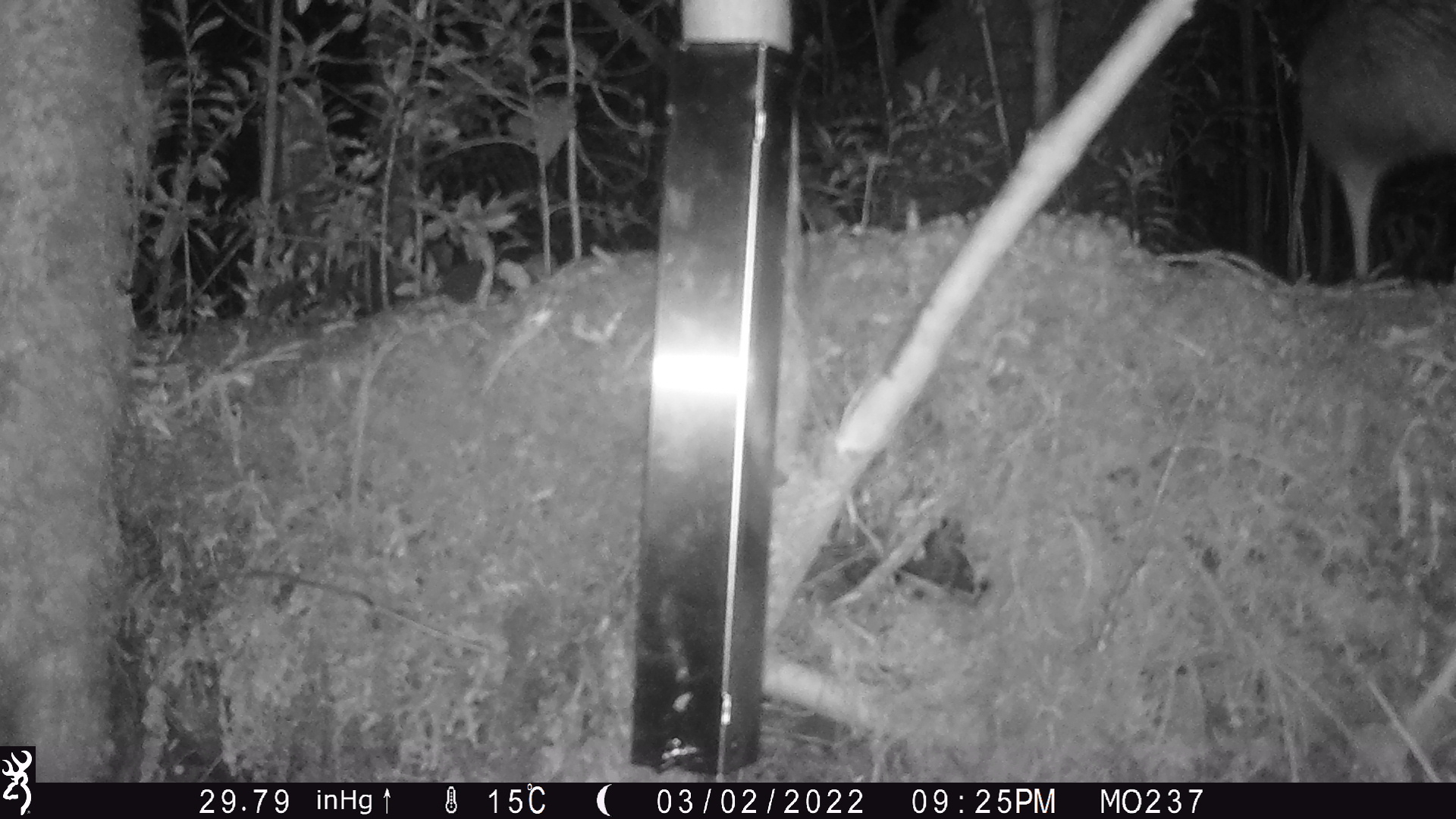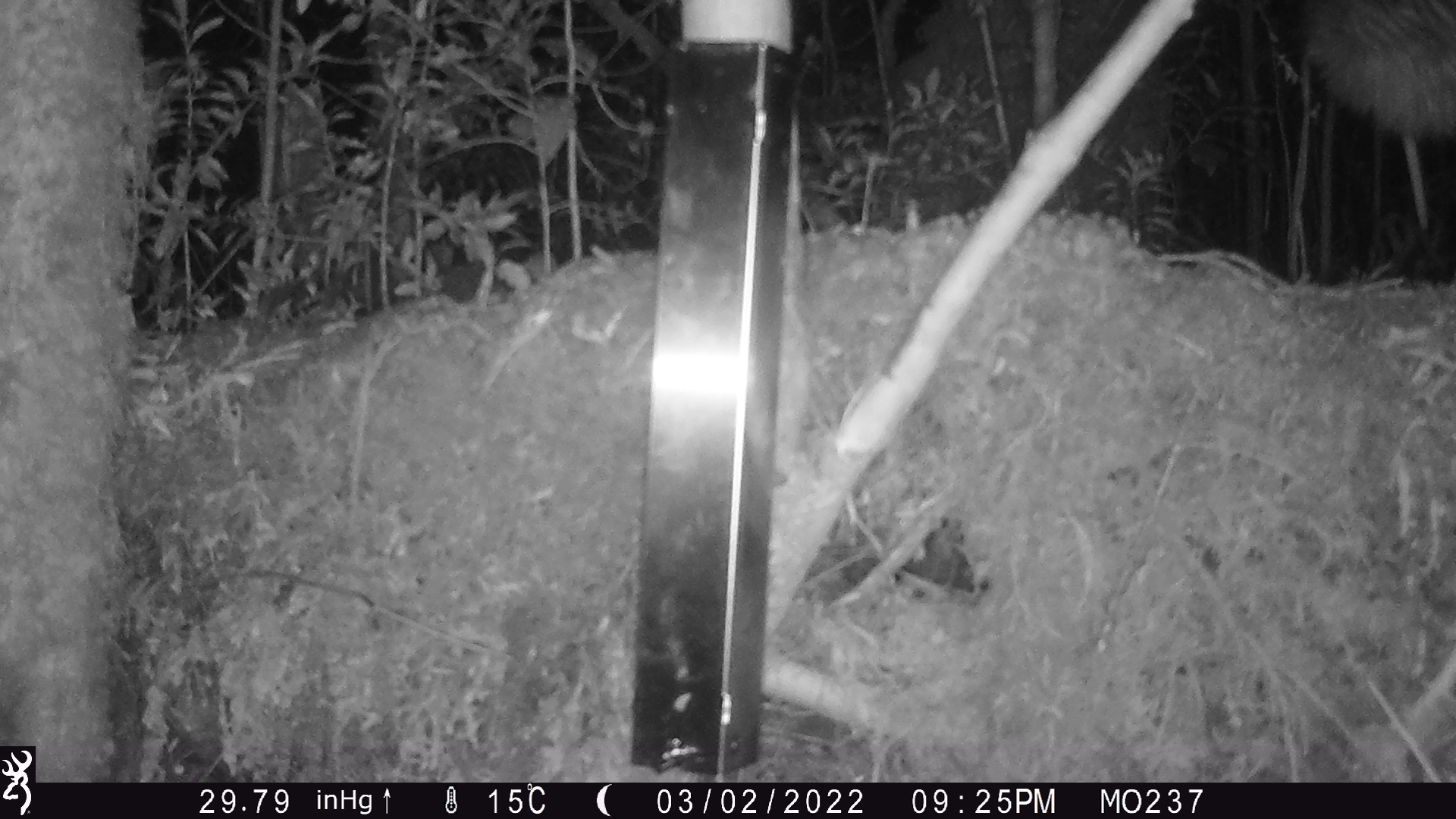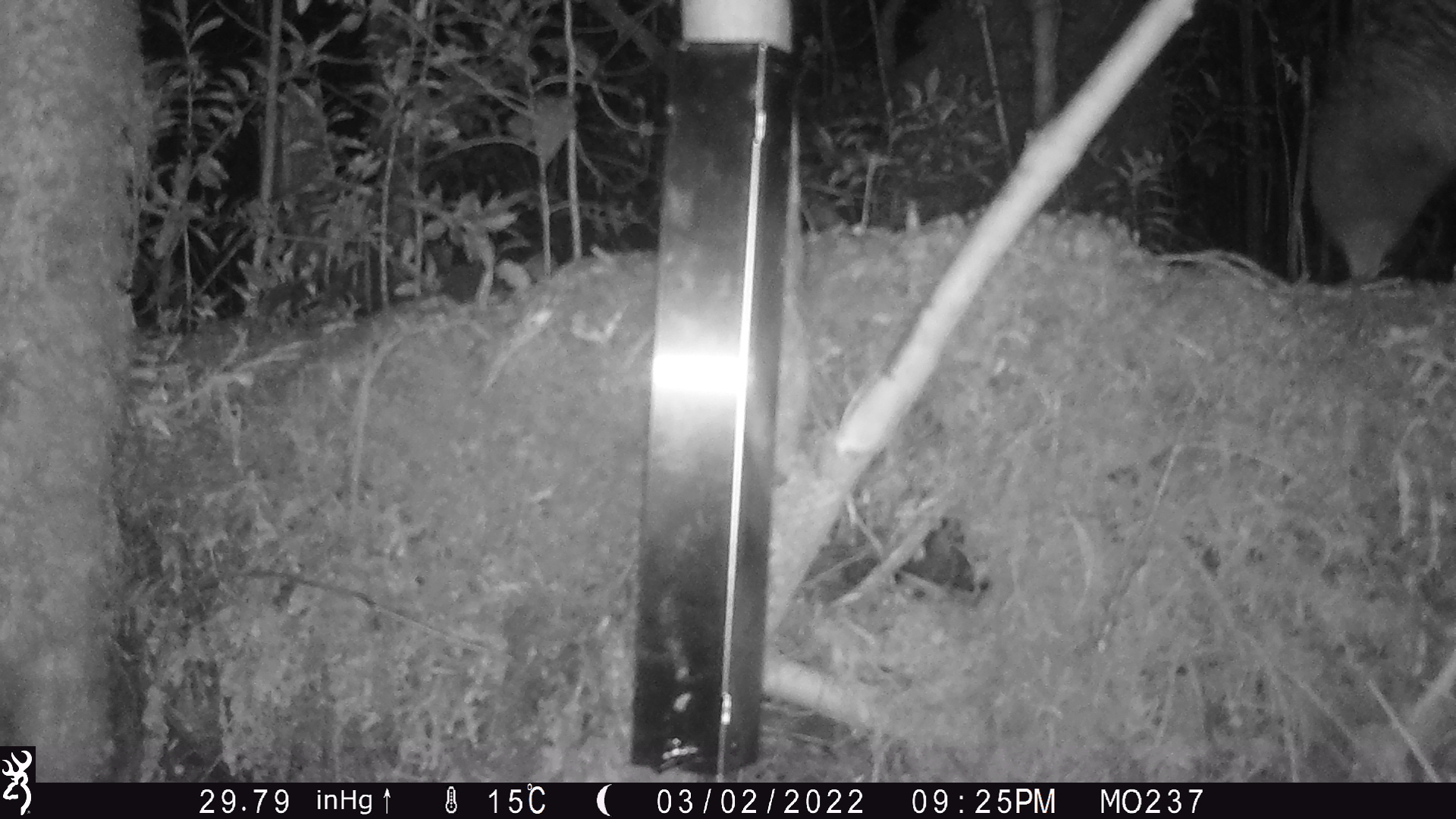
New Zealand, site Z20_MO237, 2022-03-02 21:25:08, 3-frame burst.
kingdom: Animalia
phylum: Chordata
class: Aves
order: Apterygiformes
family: Apterygidae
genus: Apteryx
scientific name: Apteryx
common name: kiwi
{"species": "kiwi (Apteryx)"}